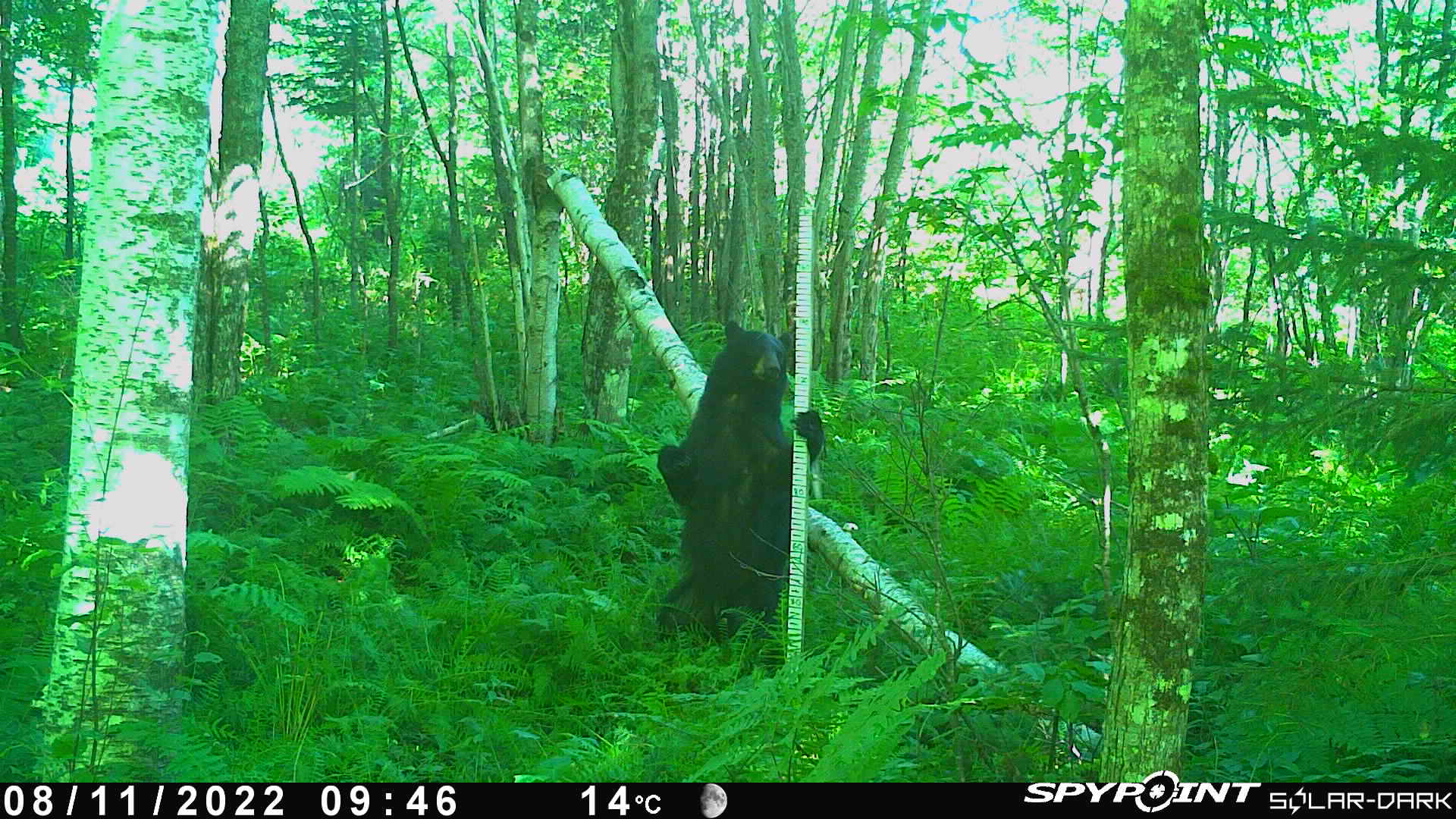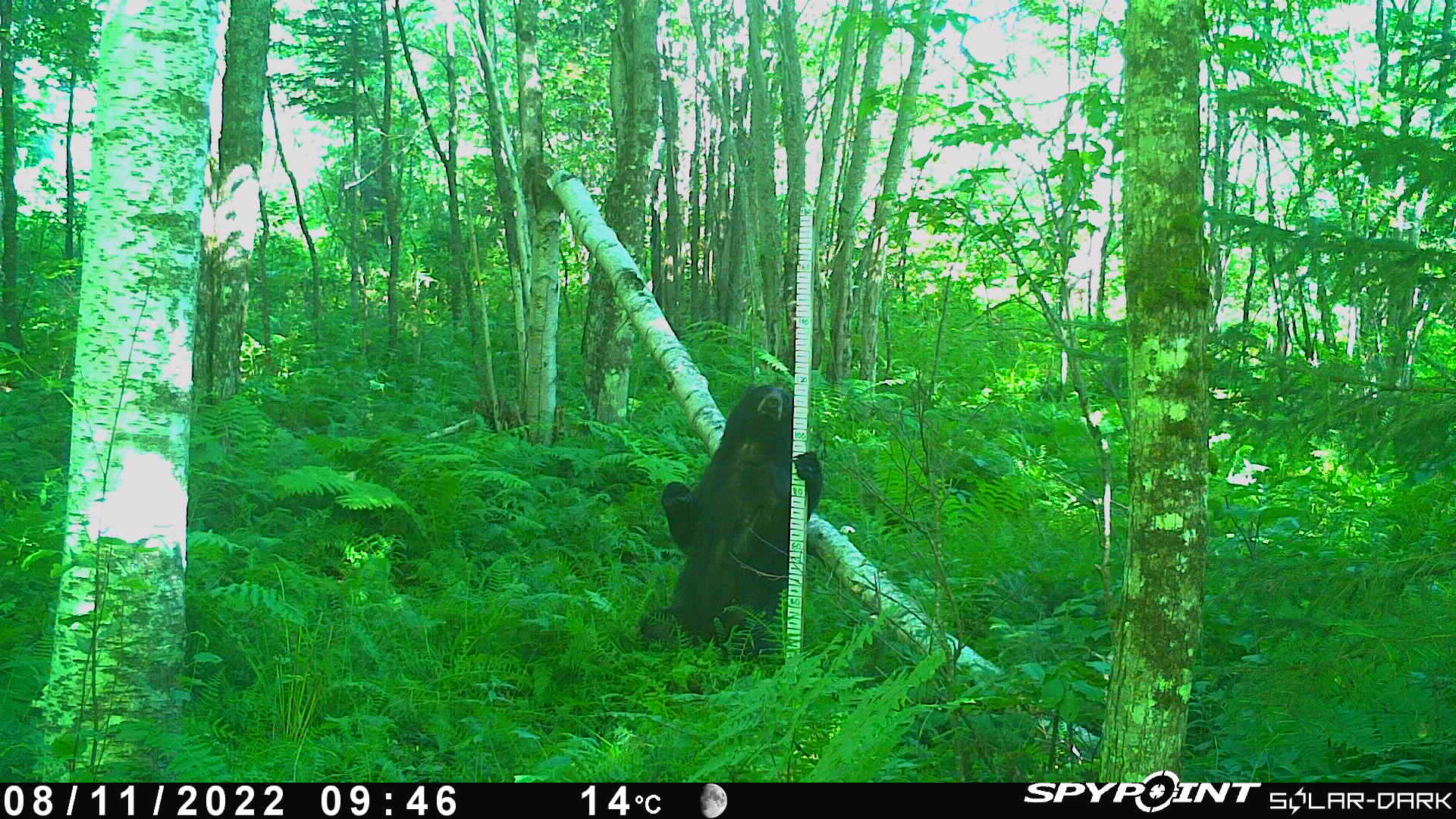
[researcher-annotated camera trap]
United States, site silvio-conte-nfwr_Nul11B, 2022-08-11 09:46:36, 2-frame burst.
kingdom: Animalia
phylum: Chordata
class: Mammalia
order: Carnivora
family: Ursidae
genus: Ursus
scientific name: Ursus americanus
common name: black bear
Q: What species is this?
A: Black bear (Ursus americanus).